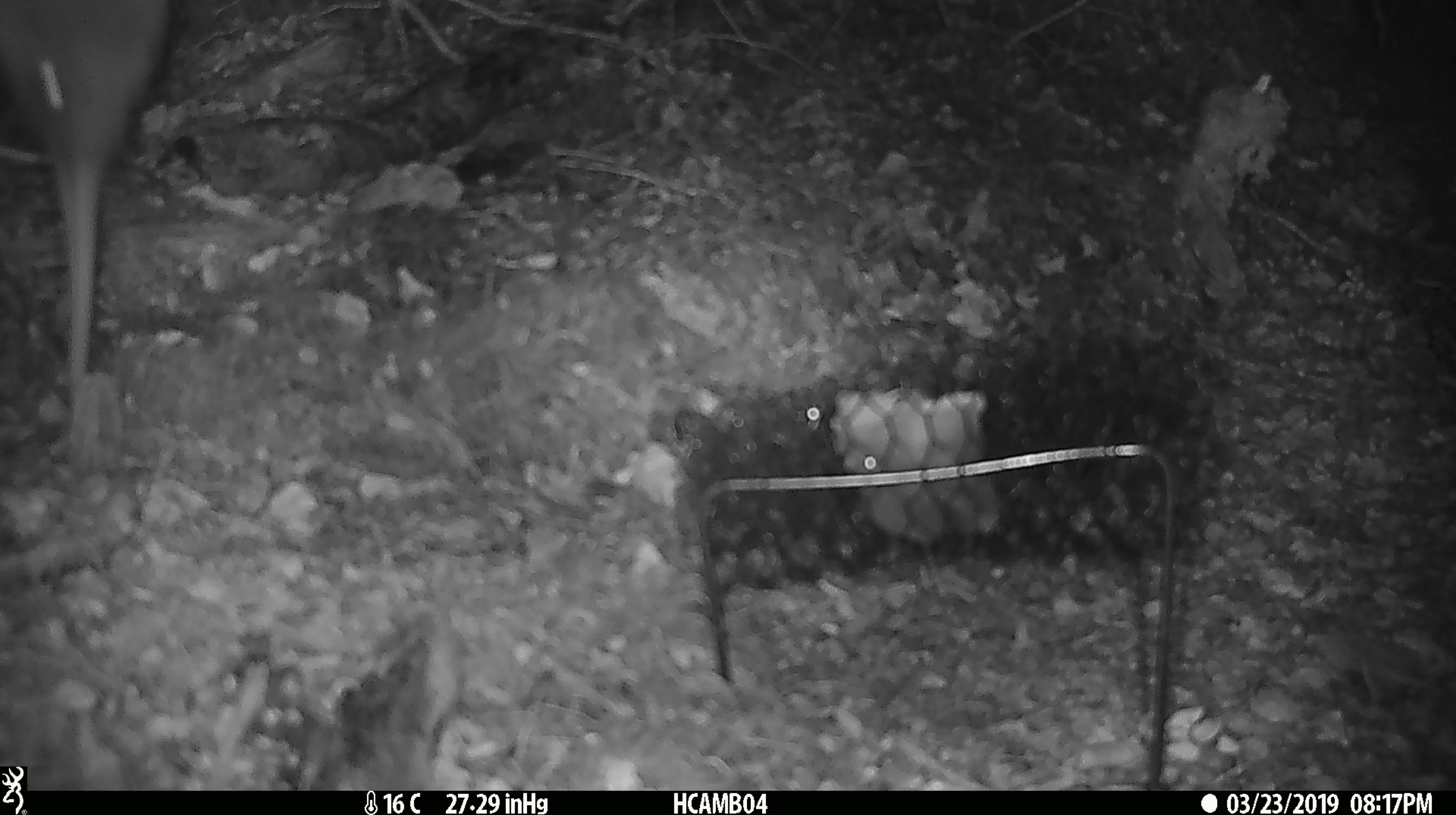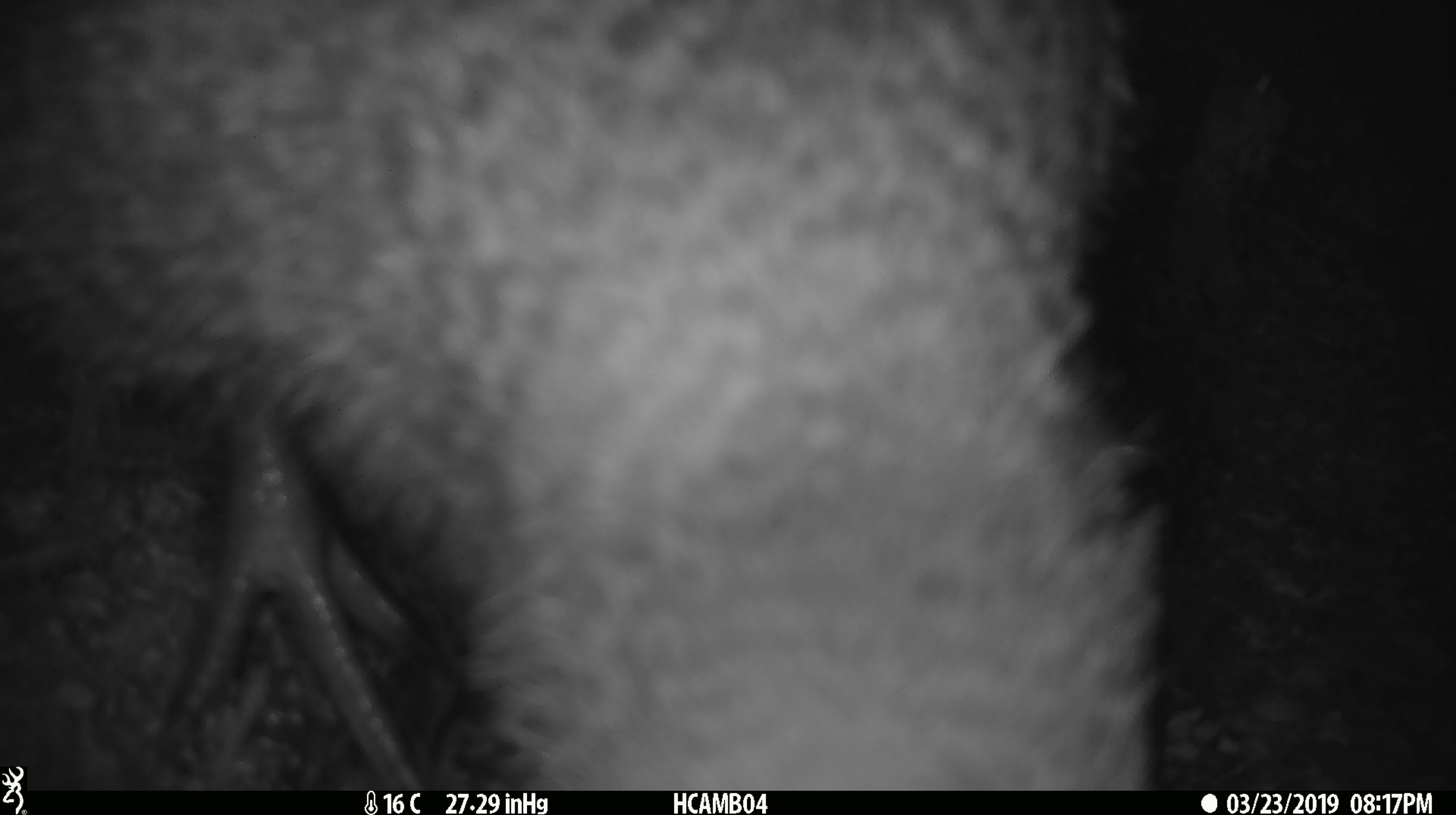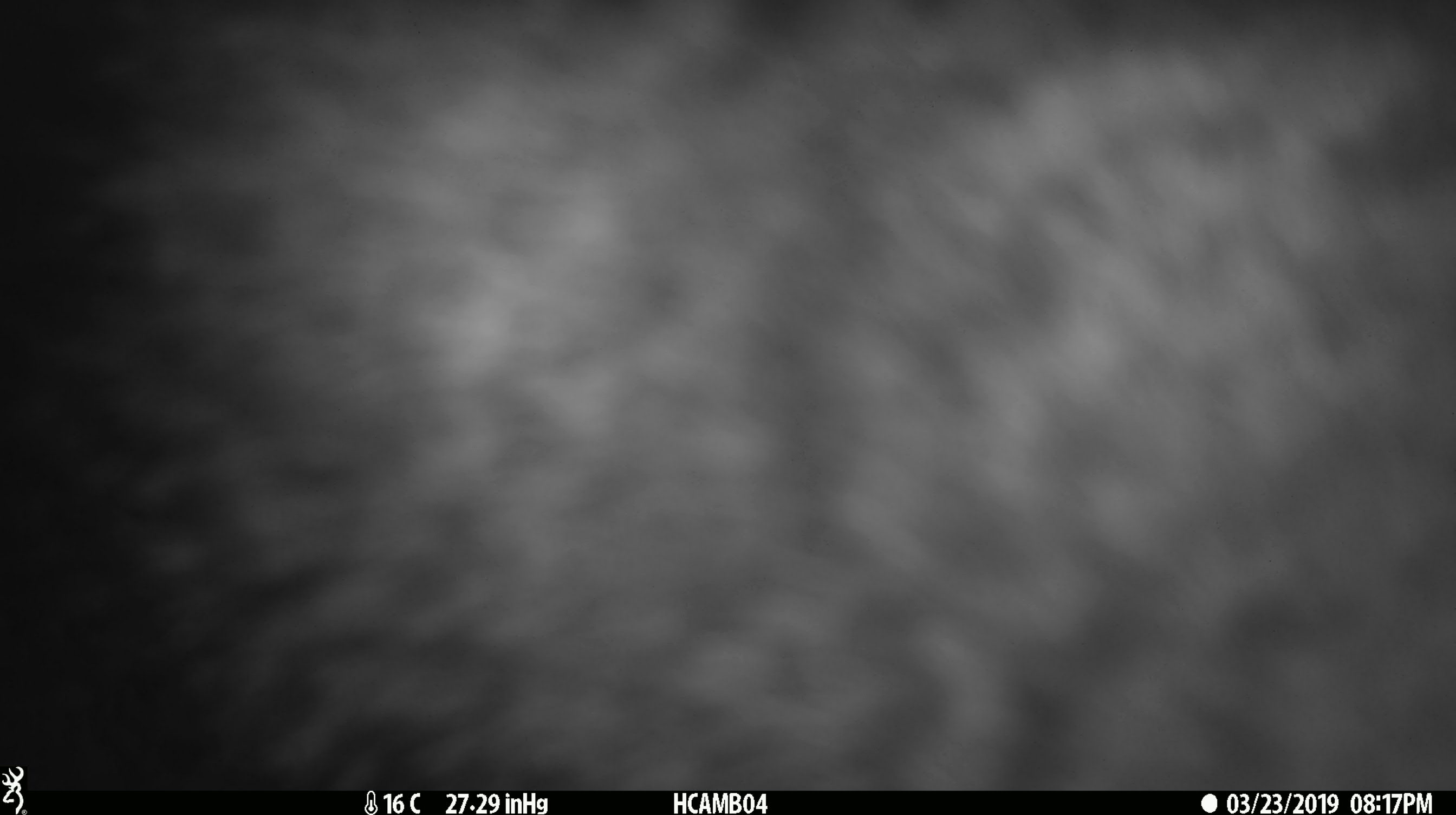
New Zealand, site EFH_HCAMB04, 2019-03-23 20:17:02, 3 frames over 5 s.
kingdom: Animalia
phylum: Chordata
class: Aves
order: Apterygiformes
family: Apterygidae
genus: Apteryx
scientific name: Apteryx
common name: kiwi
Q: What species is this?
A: Kiwi (Apteryx).